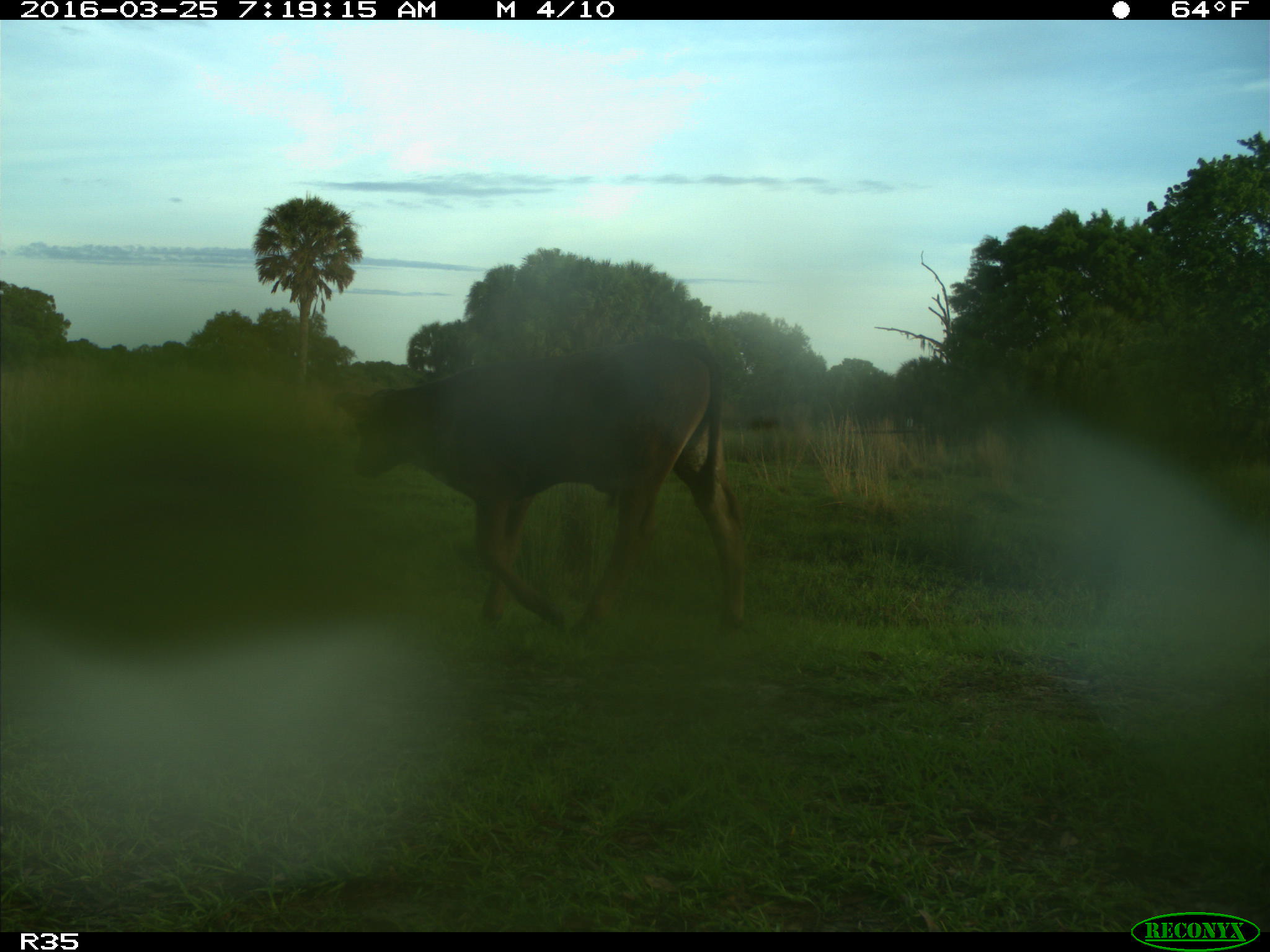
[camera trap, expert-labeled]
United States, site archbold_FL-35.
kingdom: Animalia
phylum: Chordata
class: Mammalia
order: Artiodactyla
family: Bovidae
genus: Bos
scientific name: Bos taurus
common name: domestic cow